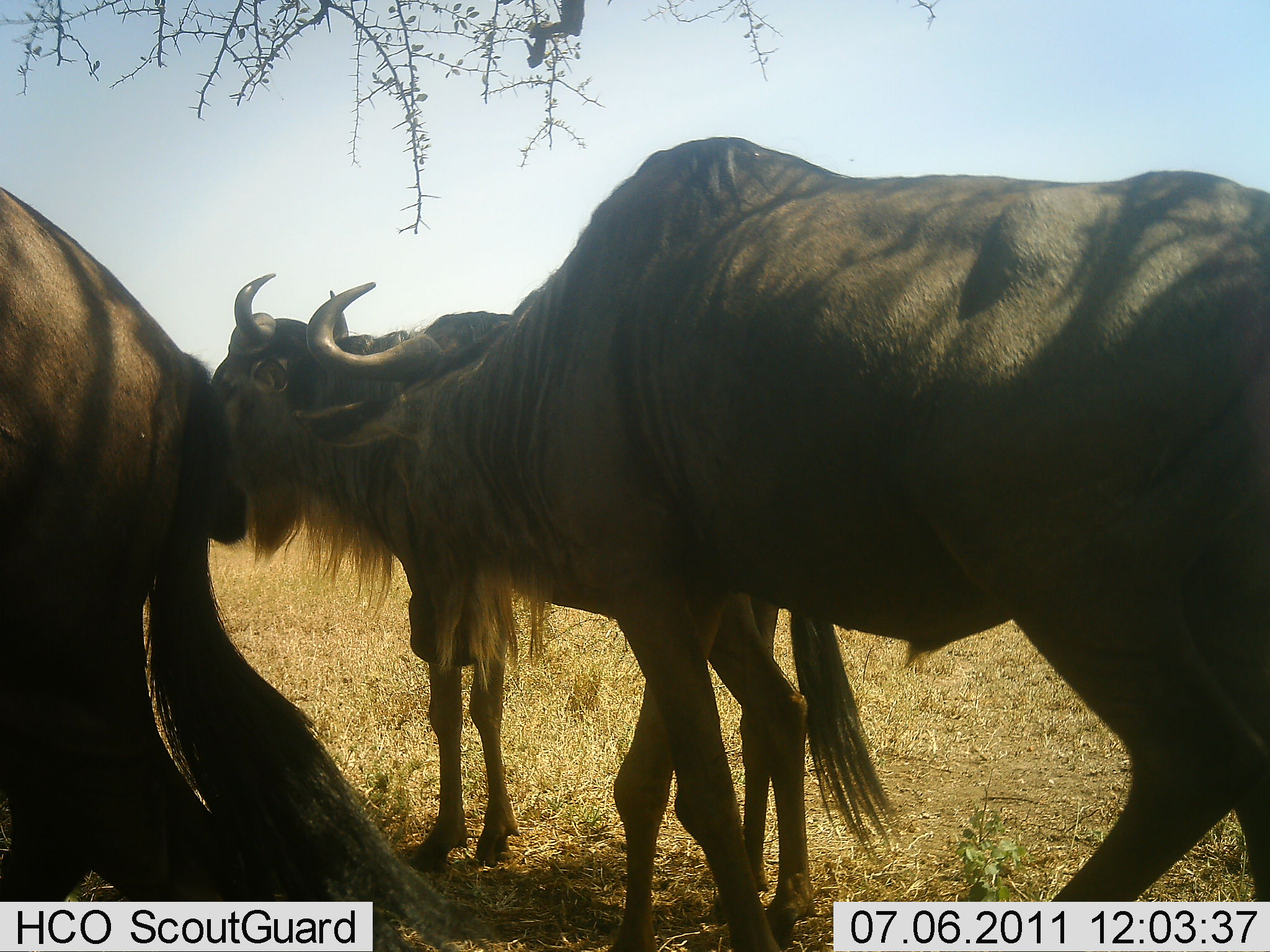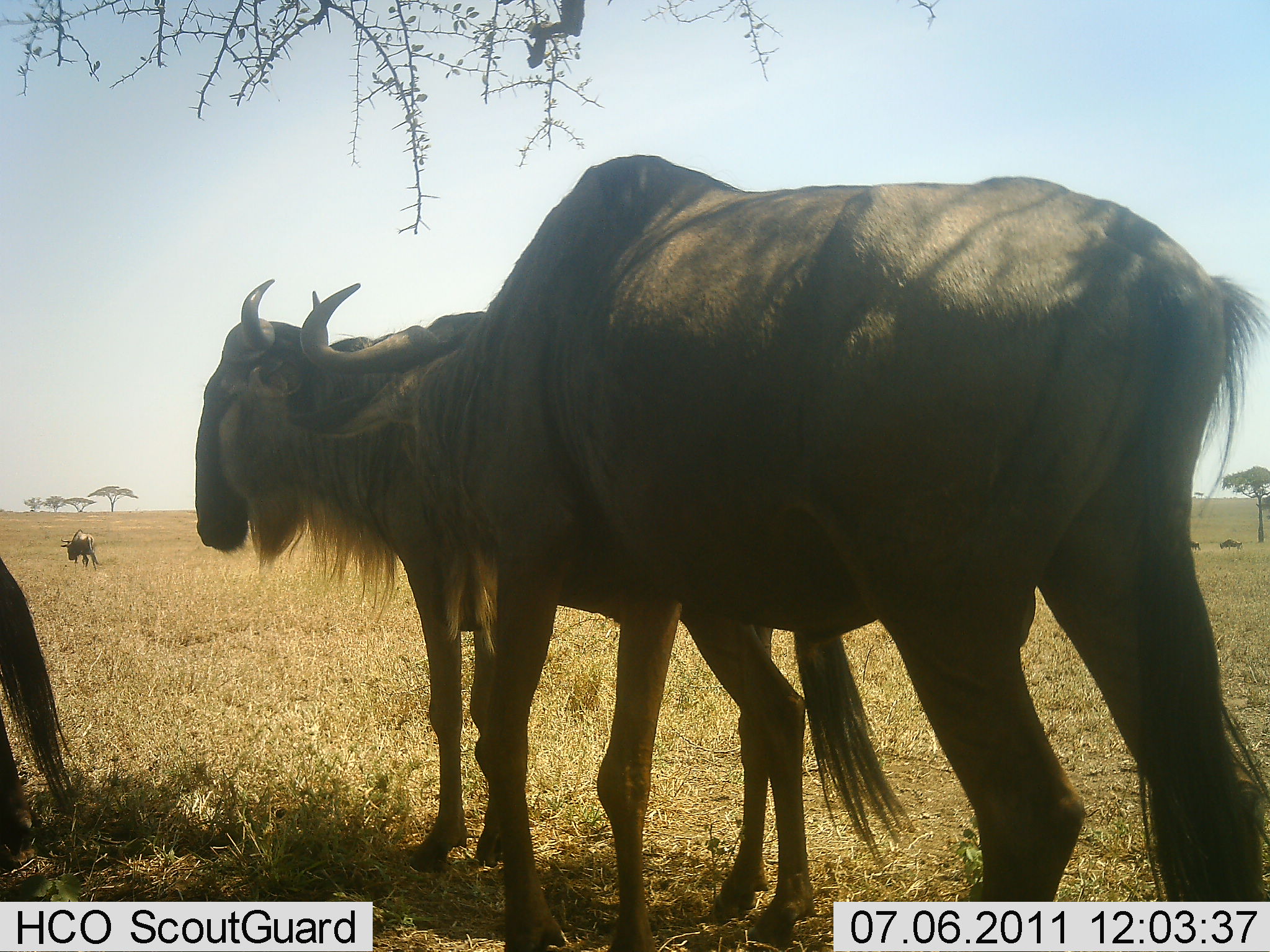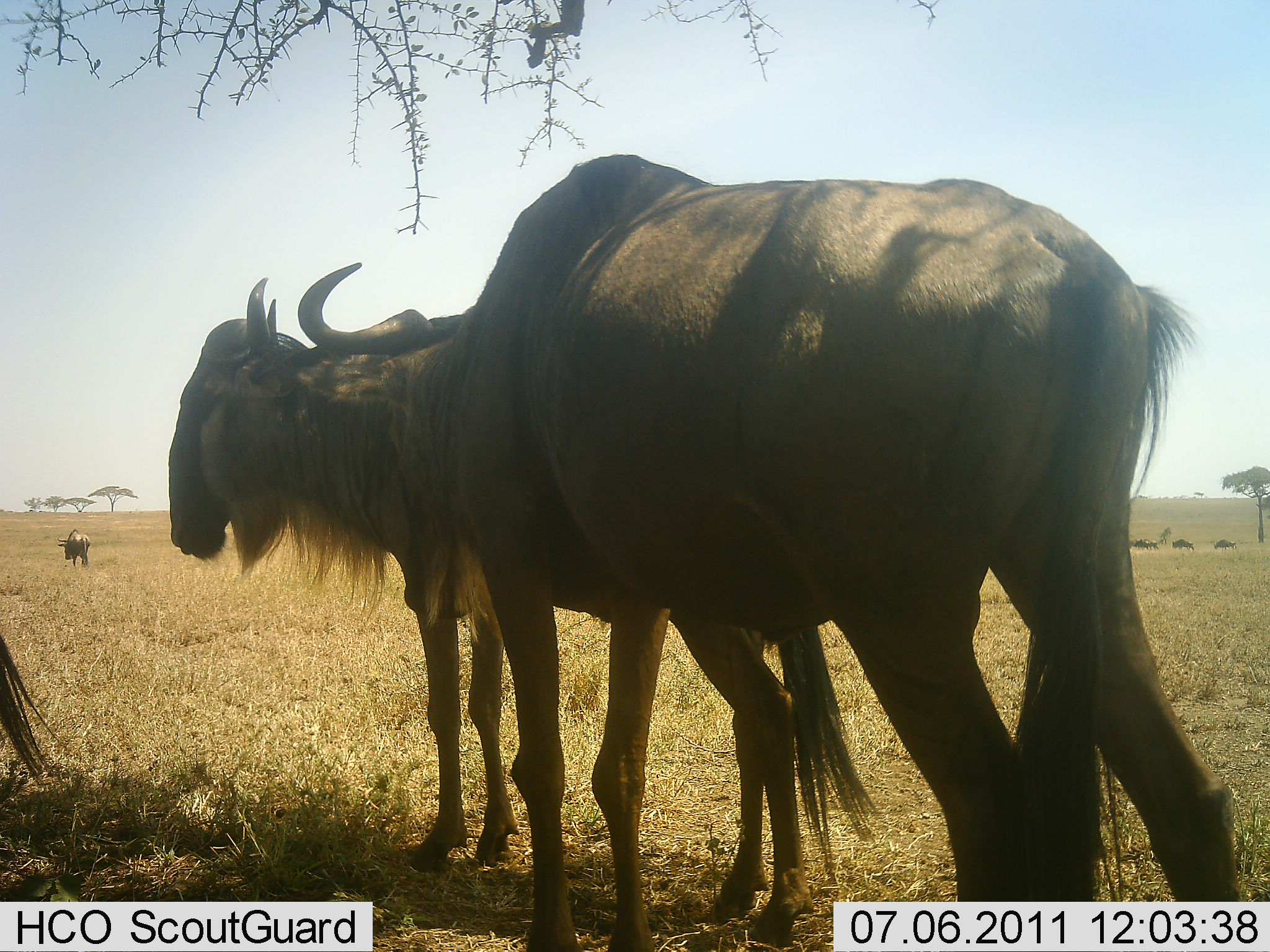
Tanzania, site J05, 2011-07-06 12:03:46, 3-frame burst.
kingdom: Animalia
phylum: Chordata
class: Mammalia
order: Artiodactyla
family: Bovidae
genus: Connochaetes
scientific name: Connochaetes taurinus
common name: blue wildebeest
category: wildebeest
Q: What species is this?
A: Wildebeest (blue wildebeest) (Connochaetes taurinus).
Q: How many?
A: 5.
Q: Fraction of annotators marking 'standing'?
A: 58%.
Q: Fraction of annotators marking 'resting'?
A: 0%.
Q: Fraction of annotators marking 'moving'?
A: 58%.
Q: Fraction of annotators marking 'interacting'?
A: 8%.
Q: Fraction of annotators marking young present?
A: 0%.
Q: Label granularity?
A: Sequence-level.